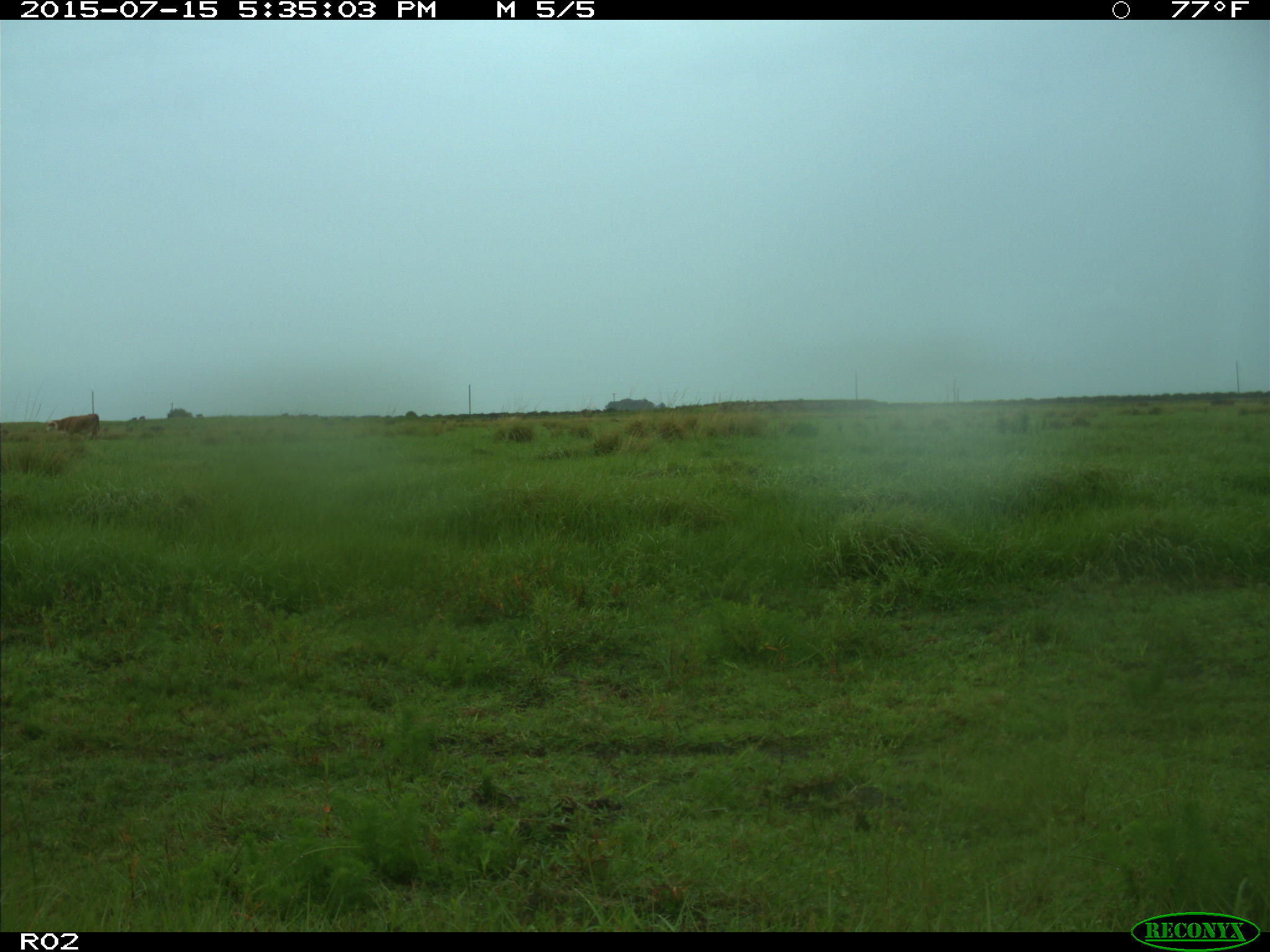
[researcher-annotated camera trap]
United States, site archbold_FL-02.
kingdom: Animalia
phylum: Chordata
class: Mammalia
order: Artiodactyla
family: Bovidae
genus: Bos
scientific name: Bos taurus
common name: domestic cow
Bos taurus (domestic cow).